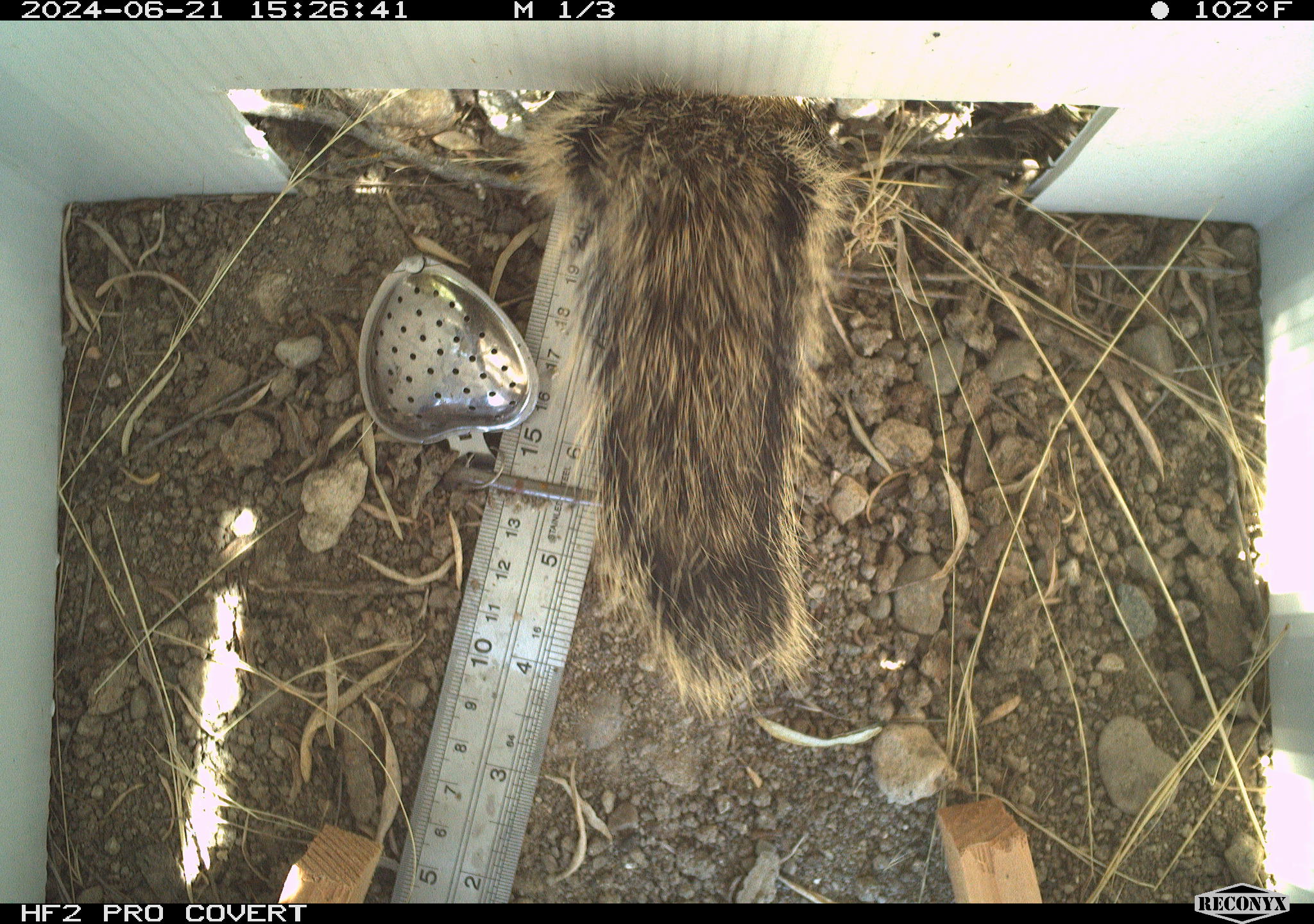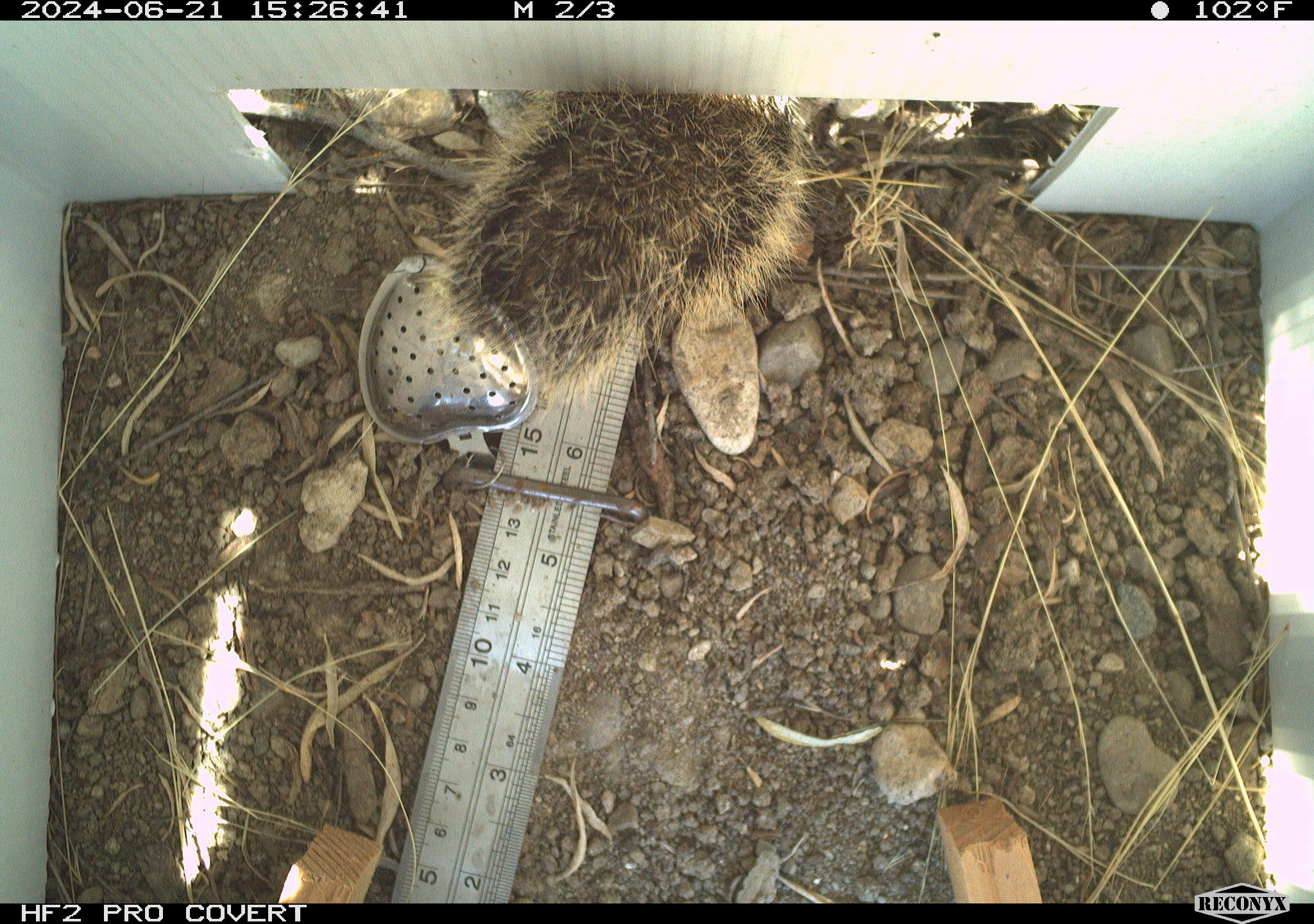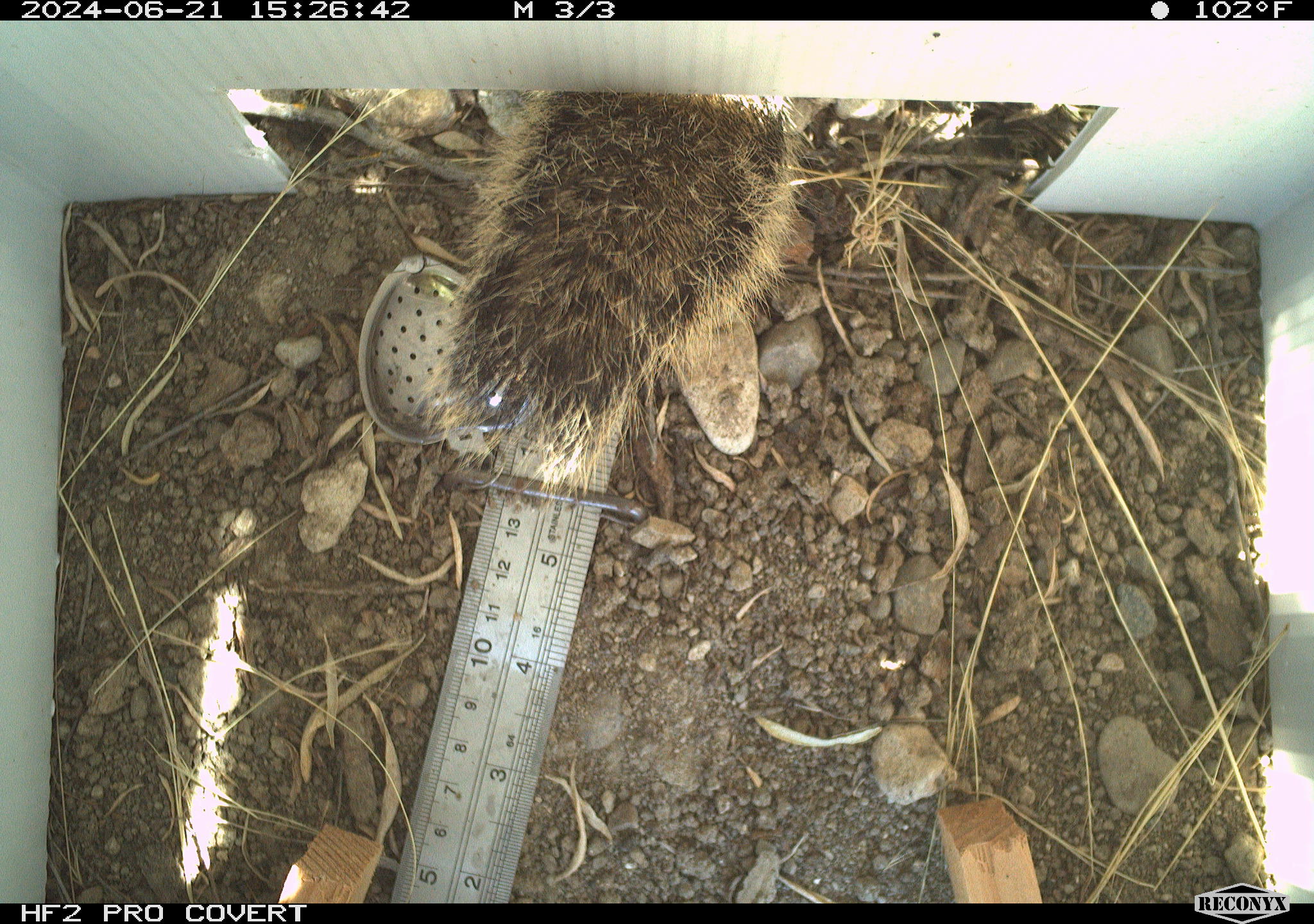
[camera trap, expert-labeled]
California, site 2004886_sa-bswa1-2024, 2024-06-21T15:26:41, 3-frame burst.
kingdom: Animalia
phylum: Chordata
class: Mammalia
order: Rodentia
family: Sciuridae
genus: Otospermophilus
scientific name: Otospermophilus beecheyi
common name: california ground squirrel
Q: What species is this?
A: California ground squirrel (Otospermophilus beecheyi).